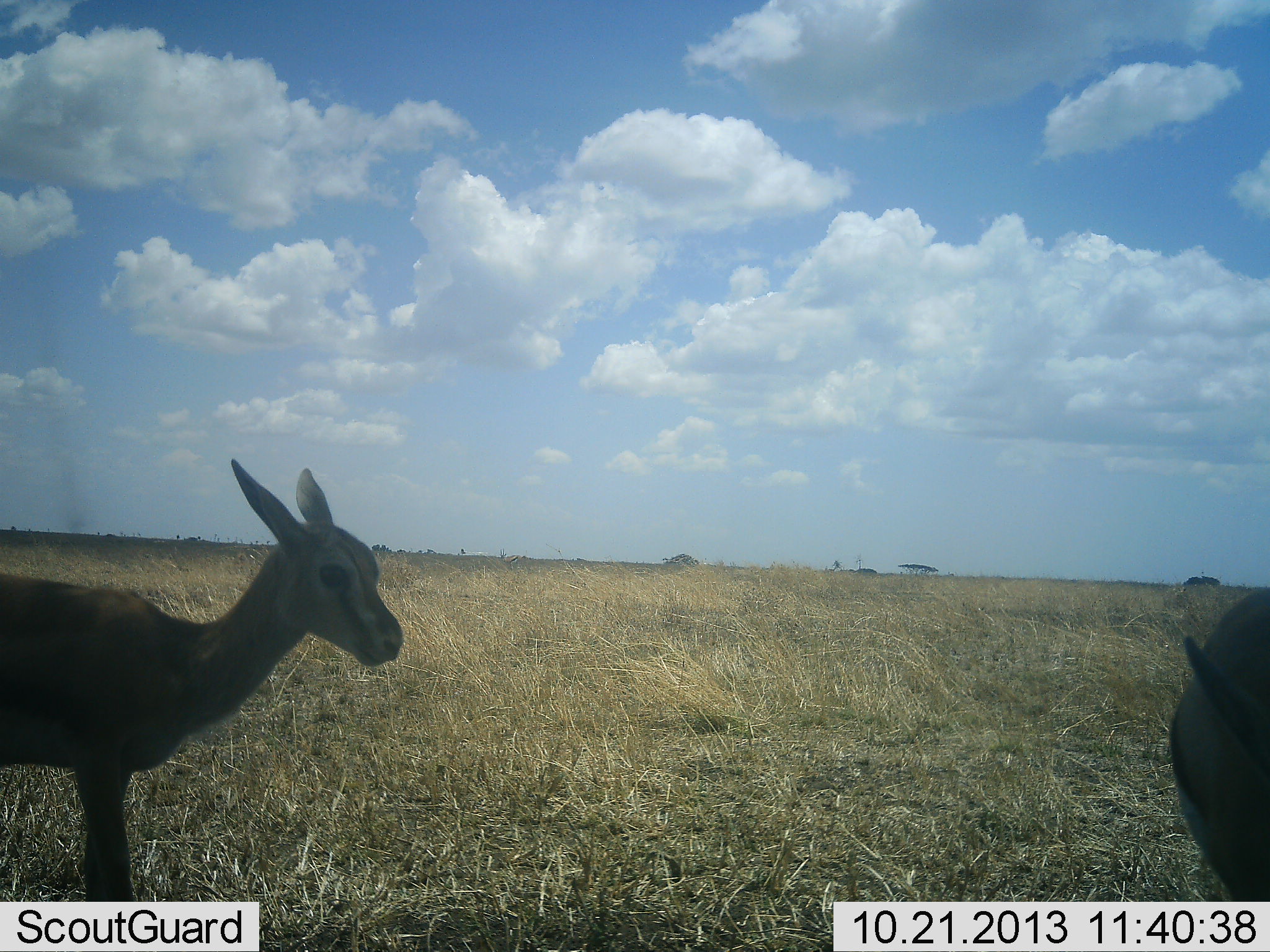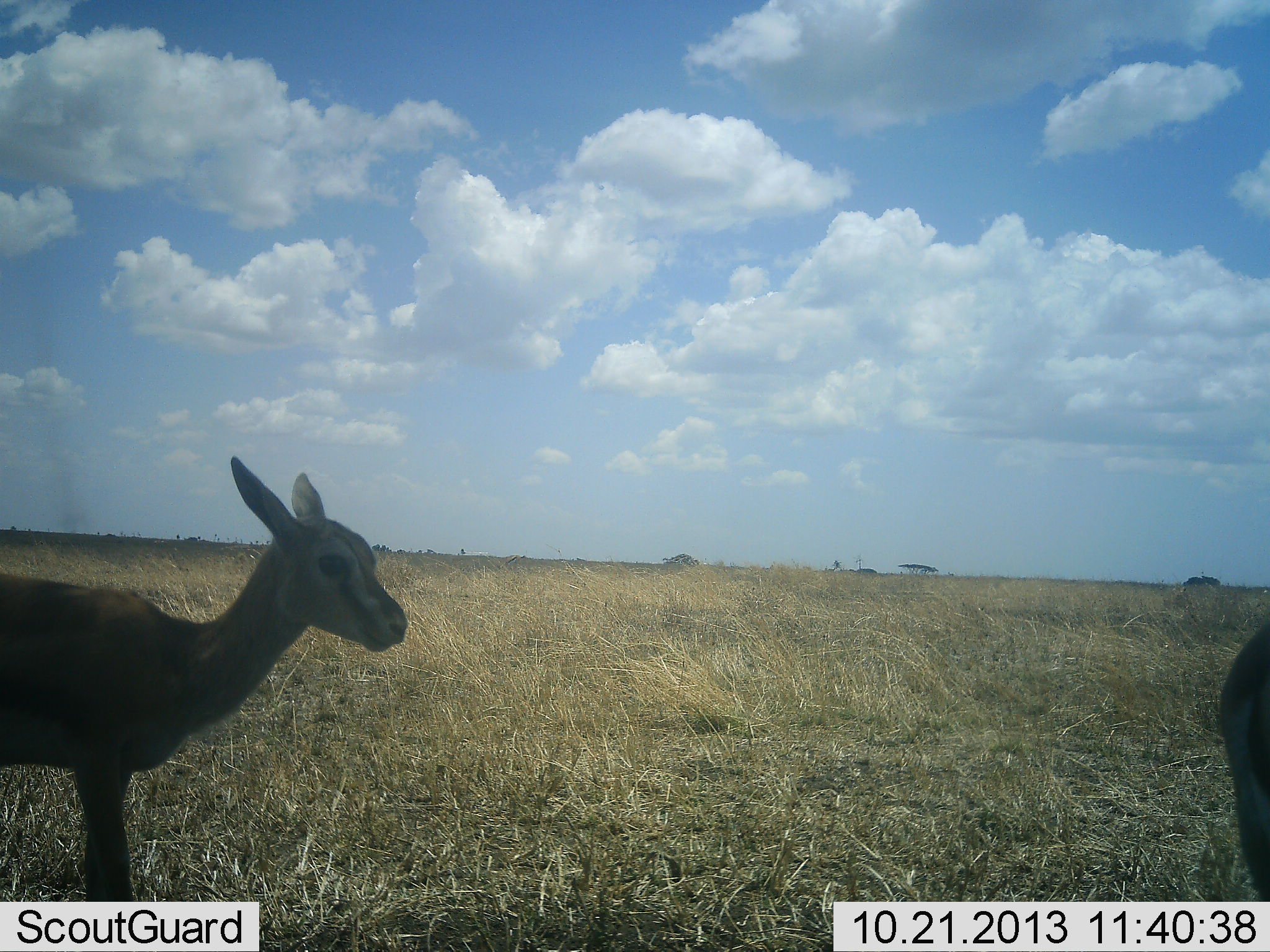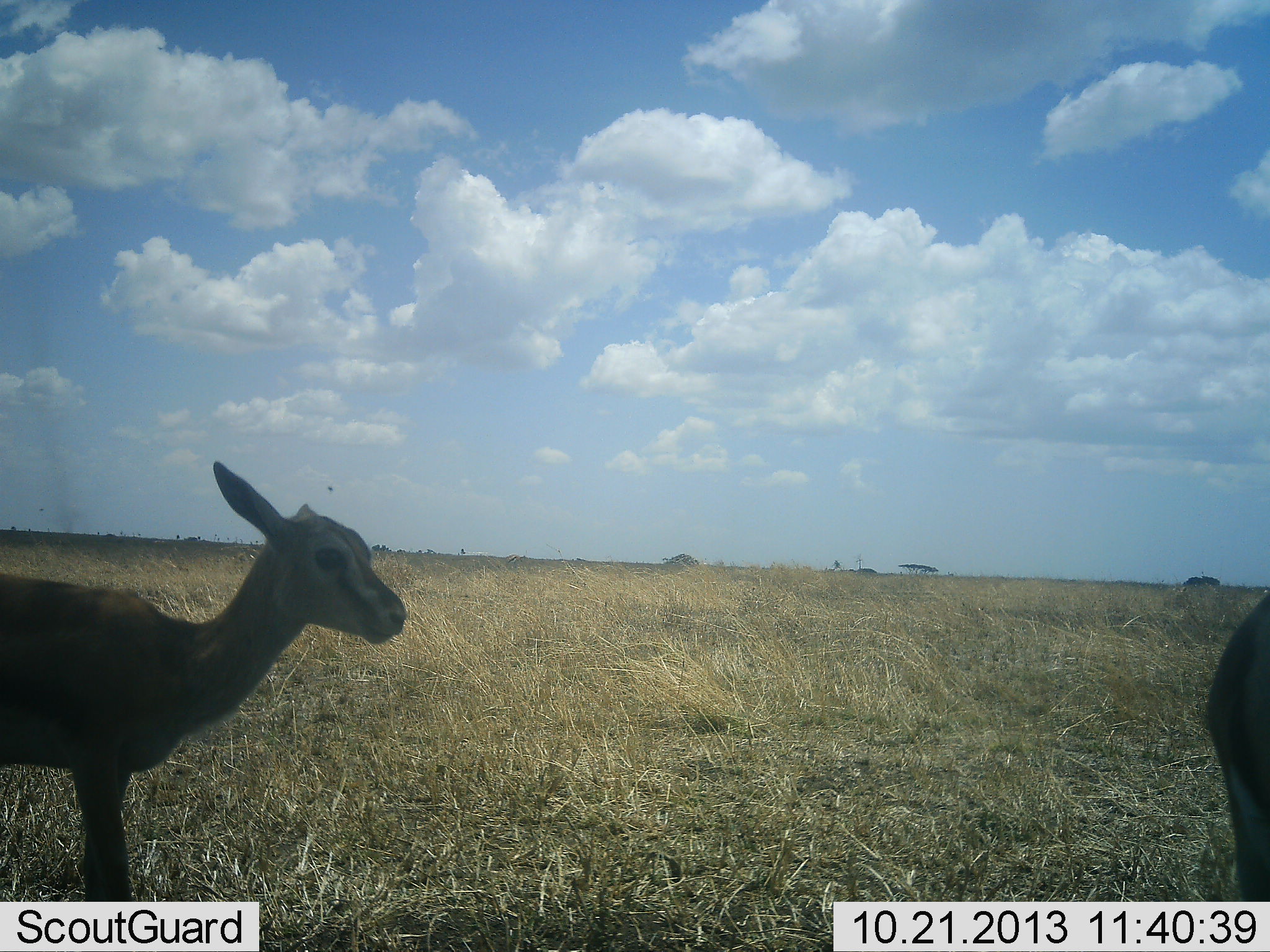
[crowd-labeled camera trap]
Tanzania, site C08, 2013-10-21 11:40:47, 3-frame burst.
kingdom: Animalia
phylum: Chordata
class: Mammalia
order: Artiodactyla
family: Bovidae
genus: Eudorcas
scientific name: Eudorcas thomsonii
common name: thomson's gazelle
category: gazellethomsons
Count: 2.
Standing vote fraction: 90%.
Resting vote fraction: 10%.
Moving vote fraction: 0%.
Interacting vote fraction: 0%.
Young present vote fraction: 30%.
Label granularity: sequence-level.